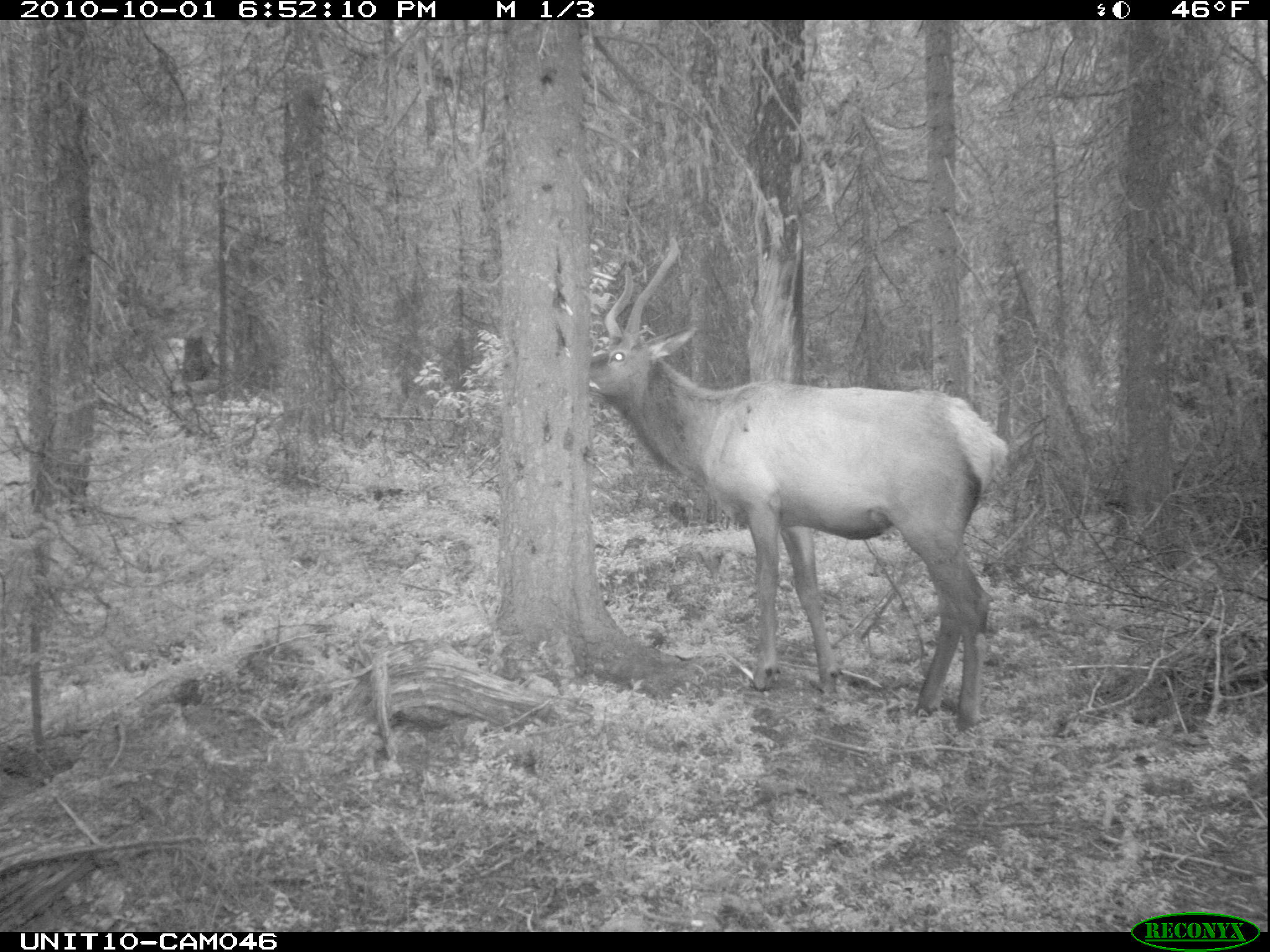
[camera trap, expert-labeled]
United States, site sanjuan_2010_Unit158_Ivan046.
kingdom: Animalia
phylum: Chordata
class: Mammalia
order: Artiodactyla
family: Cervidae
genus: Cervus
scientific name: Cervus elaphus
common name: red deer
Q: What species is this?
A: Cervus elaphus (red deer).